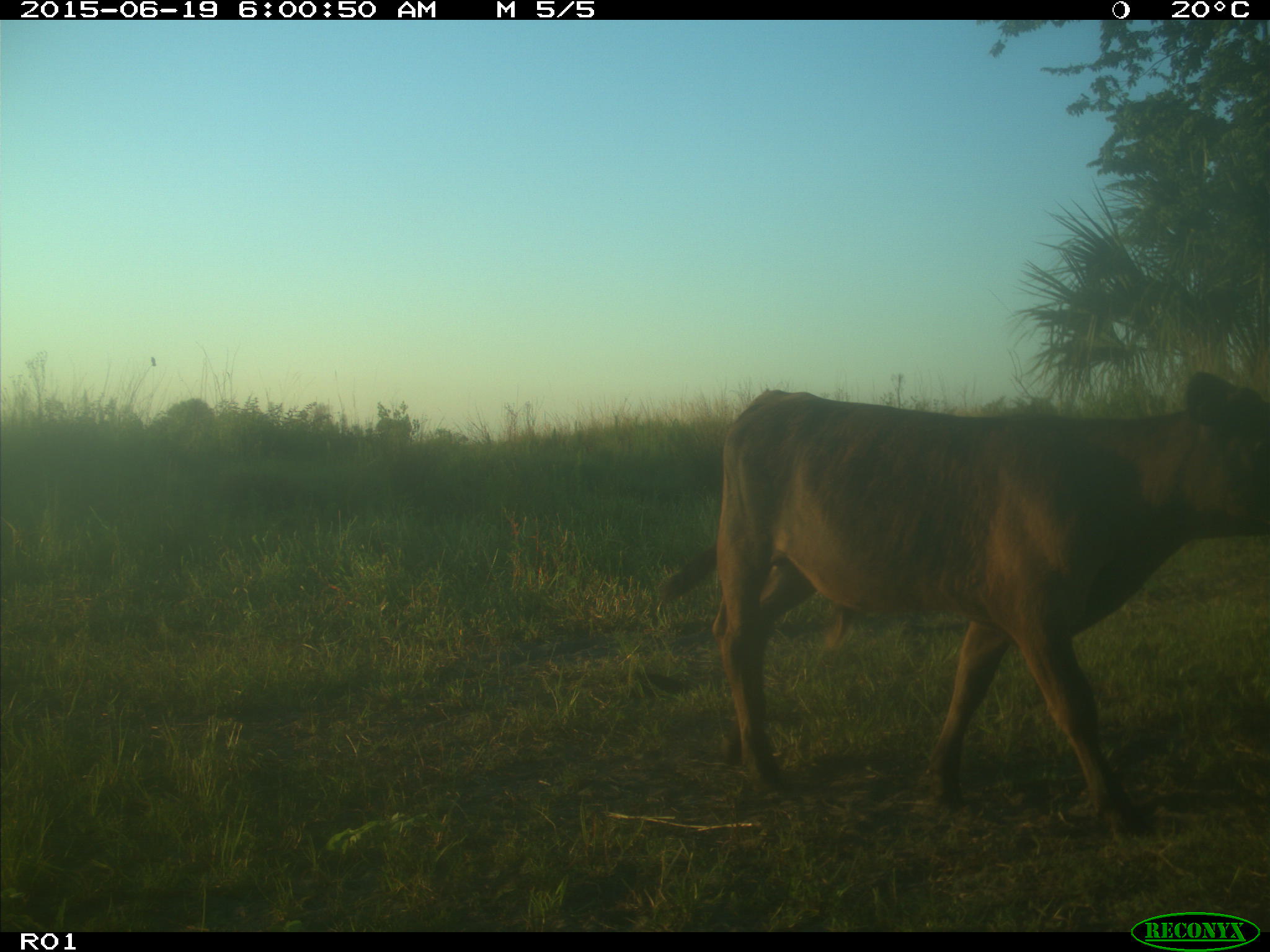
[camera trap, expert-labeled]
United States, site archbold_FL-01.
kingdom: Animalia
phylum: Chordata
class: Mammalia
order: Artiodactyla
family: Bovidae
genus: Bos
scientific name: Bos taurus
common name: domestic cow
Bos taurus (domestic cow).